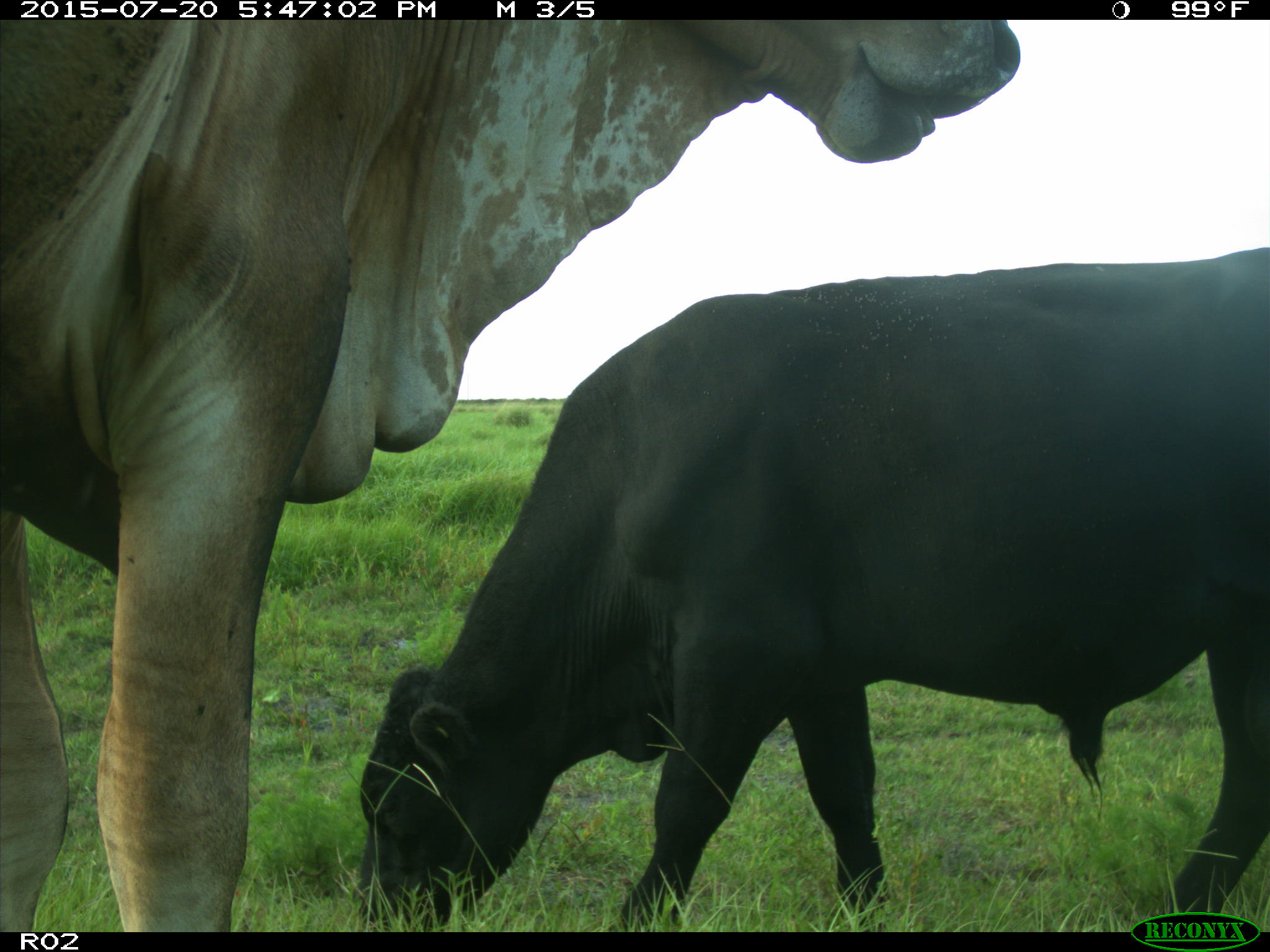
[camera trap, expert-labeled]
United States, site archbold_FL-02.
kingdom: Animalia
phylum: Chordata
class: Mammalia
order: Artiodactyla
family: Bovidae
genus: Bos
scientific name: Bos taurus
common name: domestic cow